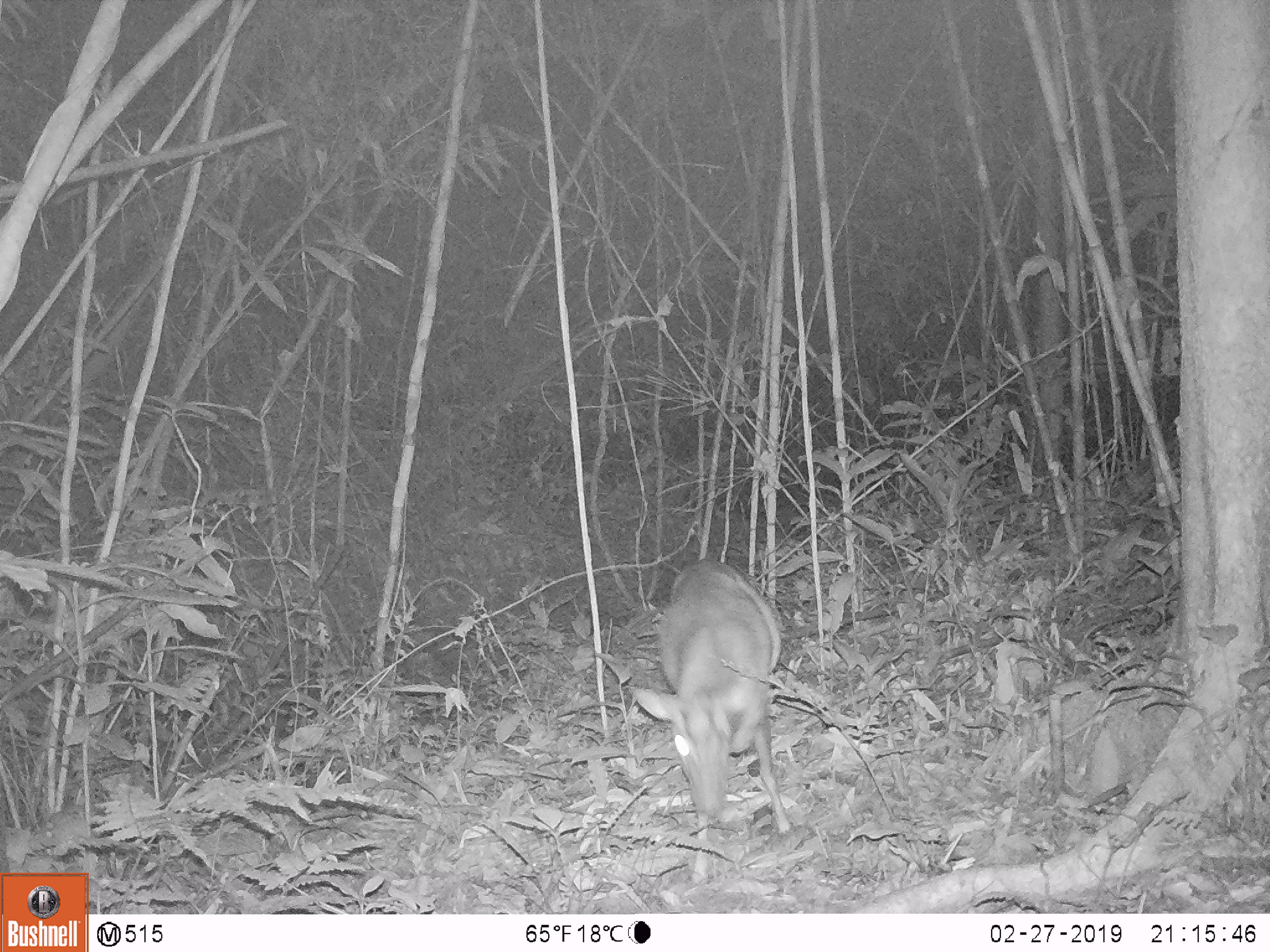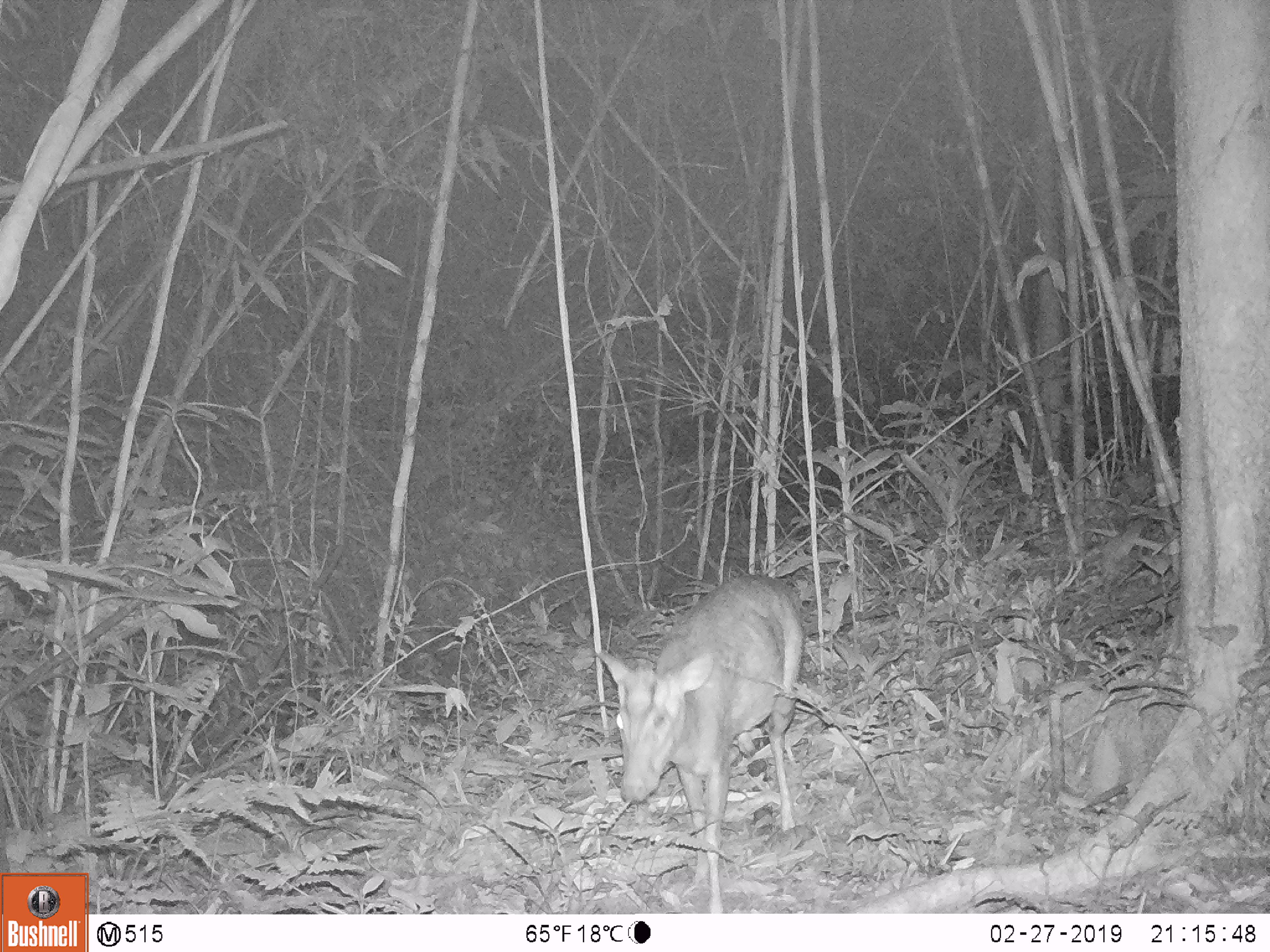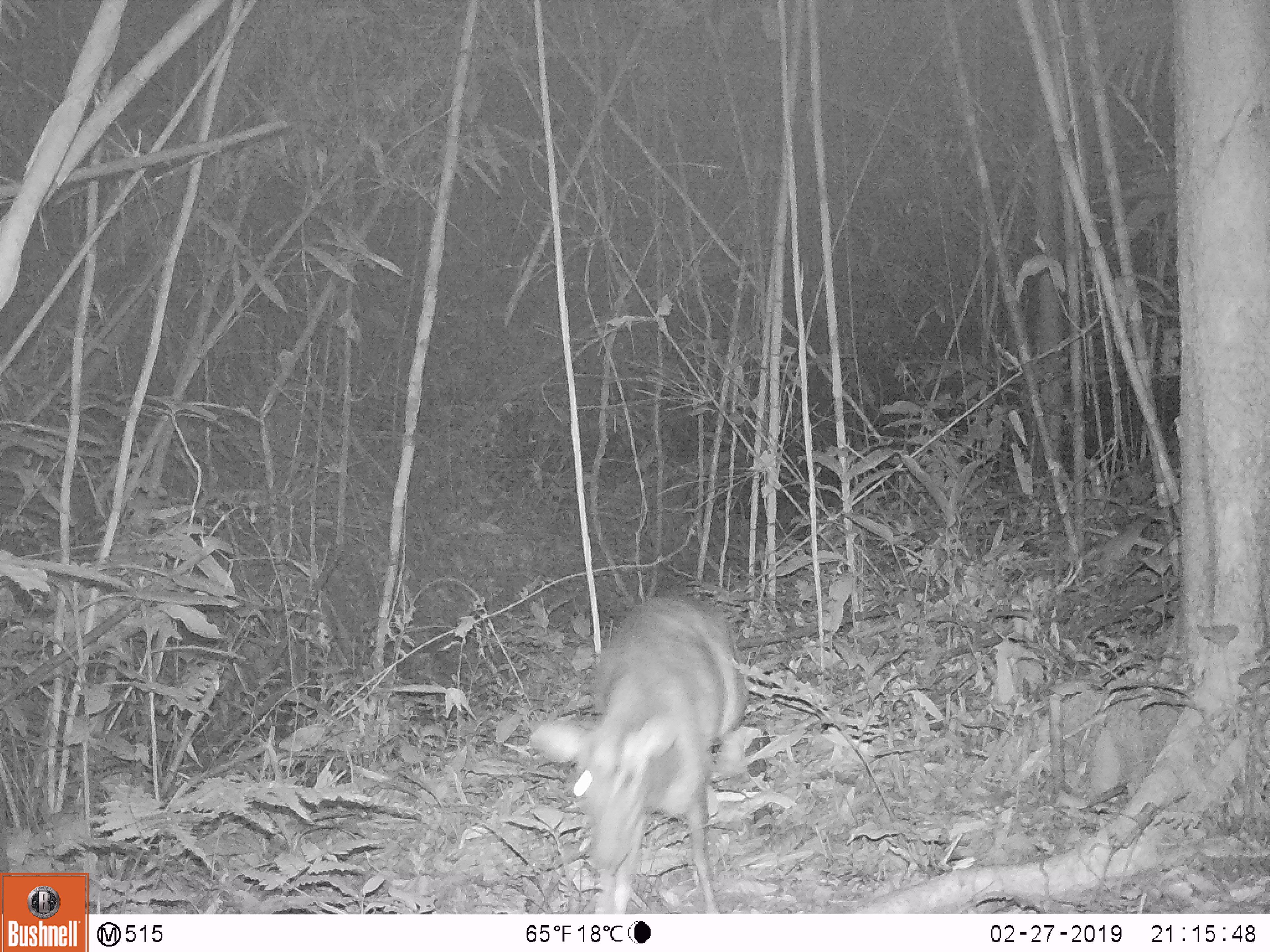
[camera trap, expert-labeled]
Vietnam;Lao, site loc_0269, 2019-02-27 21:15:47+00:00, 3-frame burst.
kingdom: Animalia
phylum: Chordata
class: Mammalia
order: Artiodactyla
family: Cervidae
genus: Muntiacus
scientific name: Muntiacus rooseveltorum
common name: roosevelt's muntjac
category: roosevelts muntjac group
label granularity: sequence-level